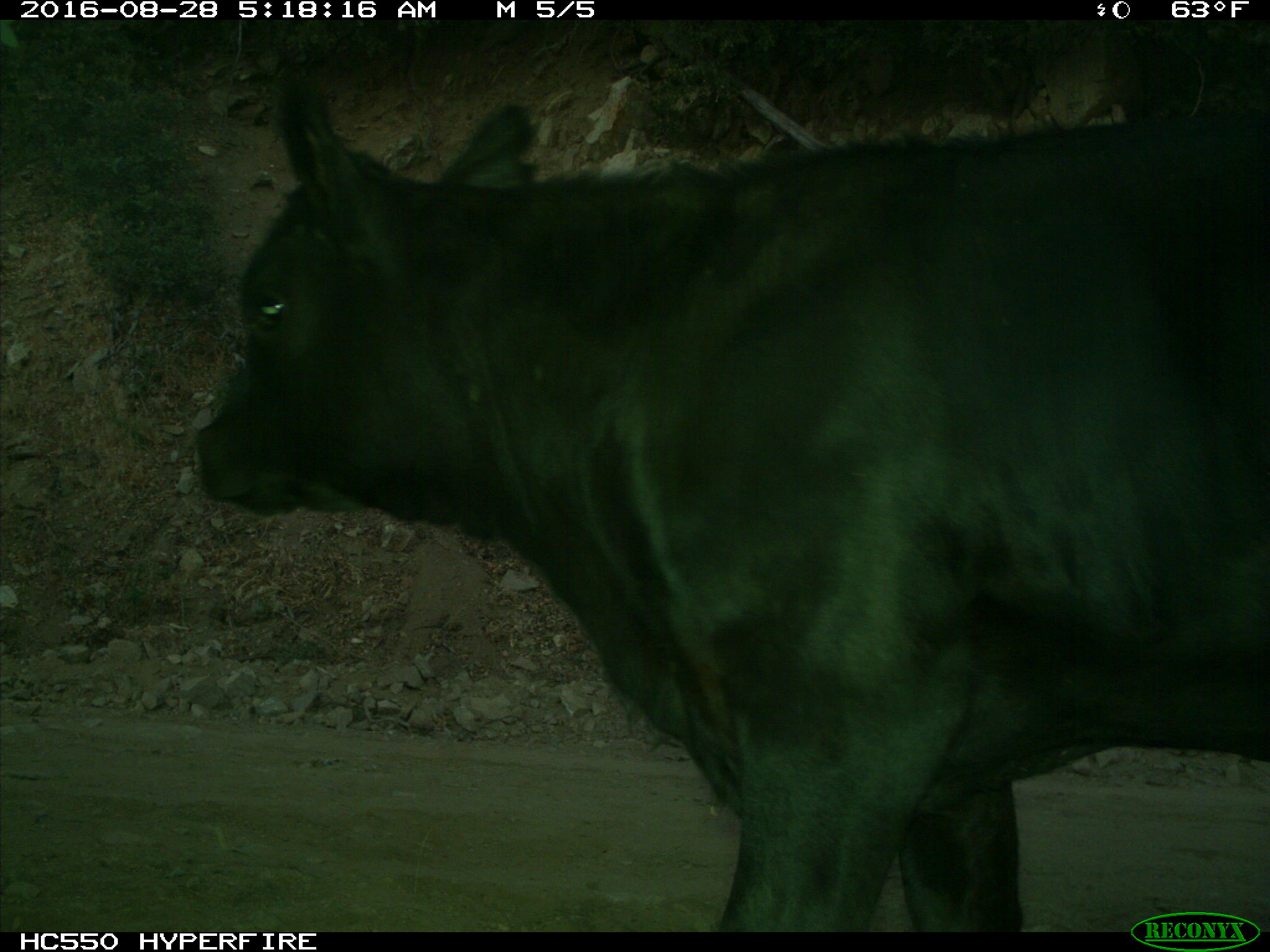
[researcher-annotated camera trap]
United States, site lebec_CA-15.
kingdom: Animalia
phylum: Chordata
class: Mammalia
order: Artiodactyla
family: Bovidae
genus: Bos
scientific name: Bos taurus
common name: domestic cow